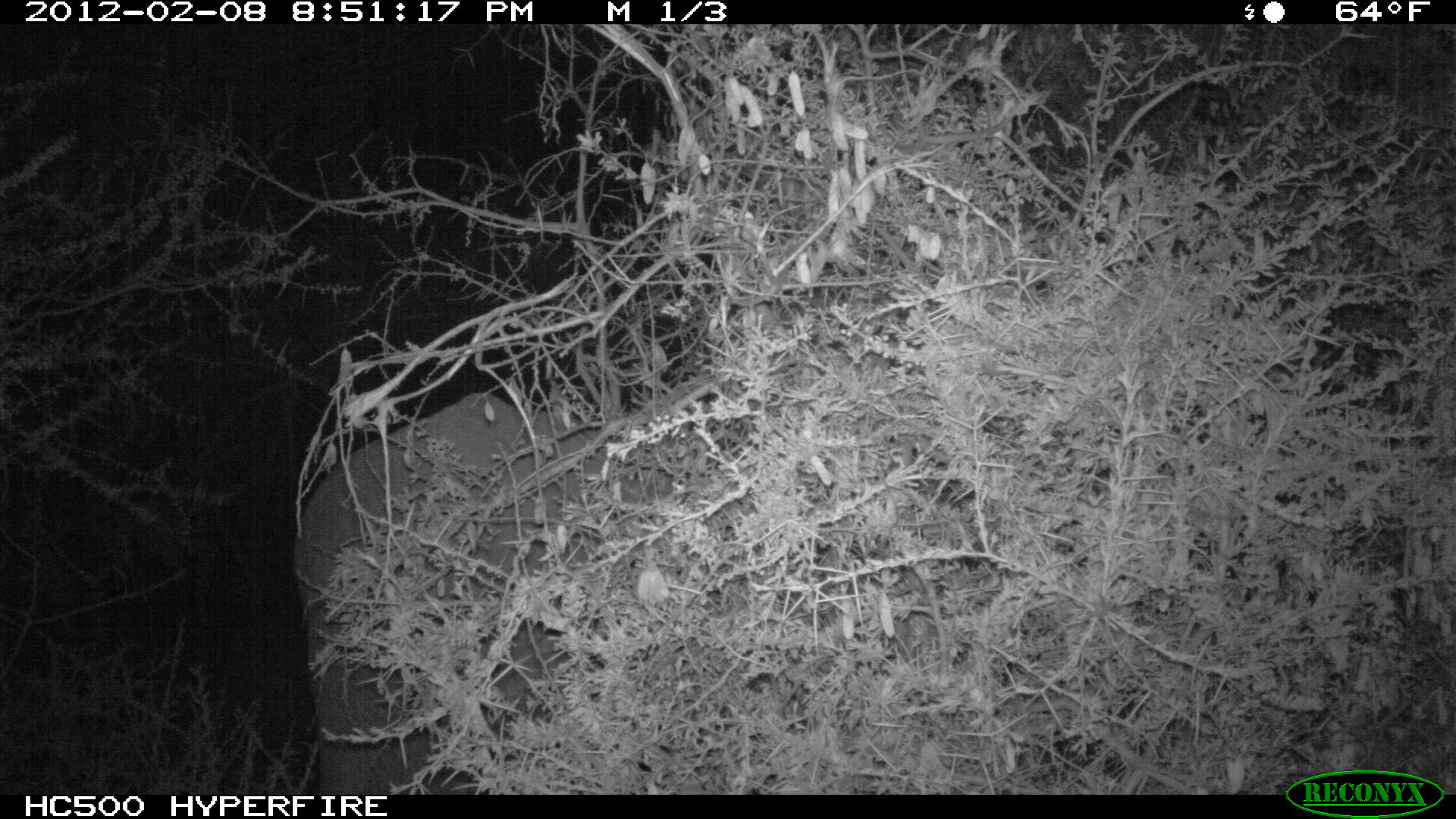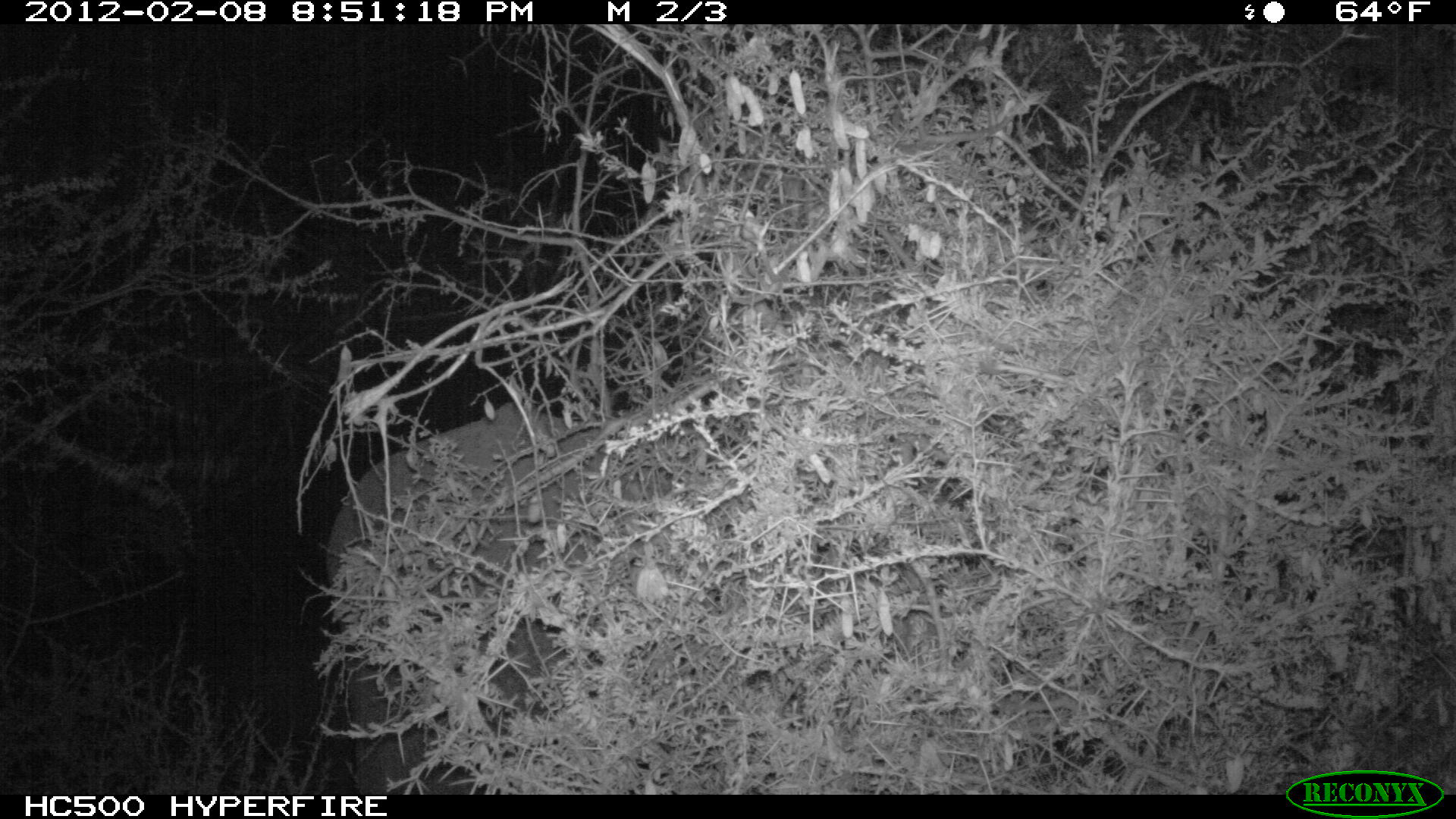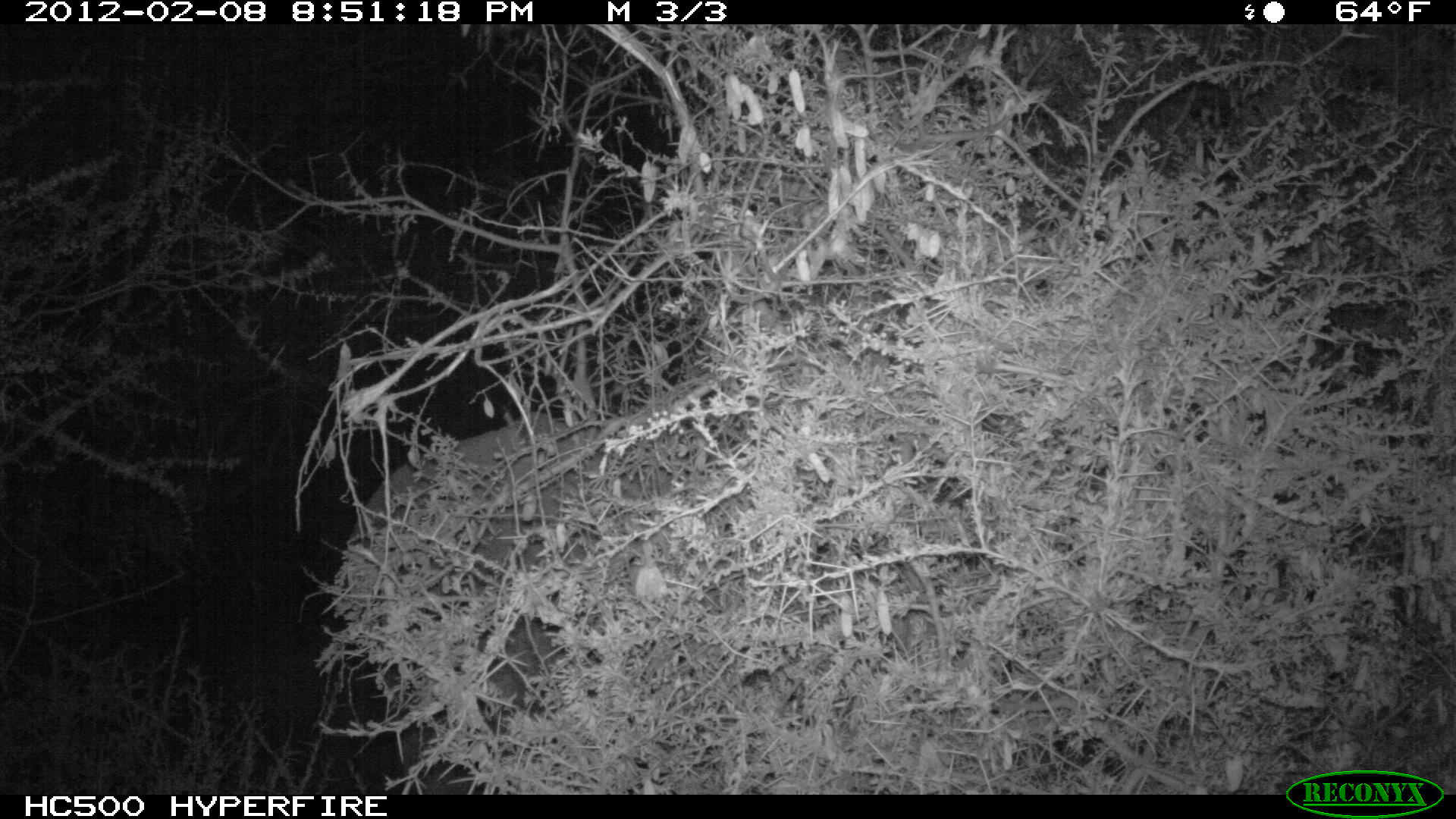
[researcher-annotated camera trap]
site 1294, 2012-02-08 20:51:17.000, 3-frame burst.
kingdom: Animalia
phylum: Chordata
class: Mammalia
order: Proboscidea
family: Elephantidae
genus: Loxodonta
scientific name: Loxodonta africana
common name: african bush elephant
Loxodonta africana (african bush elephant), count 1.